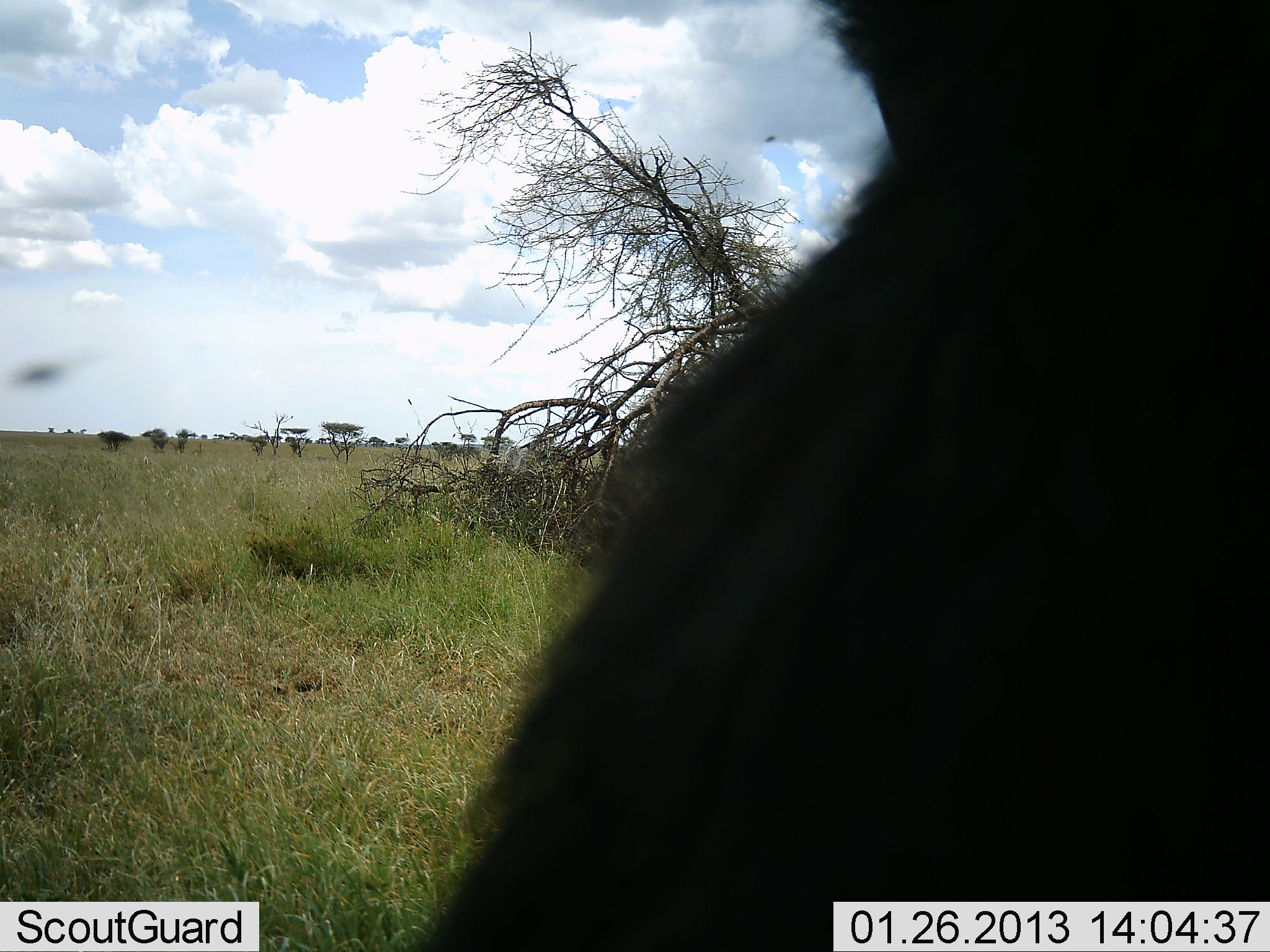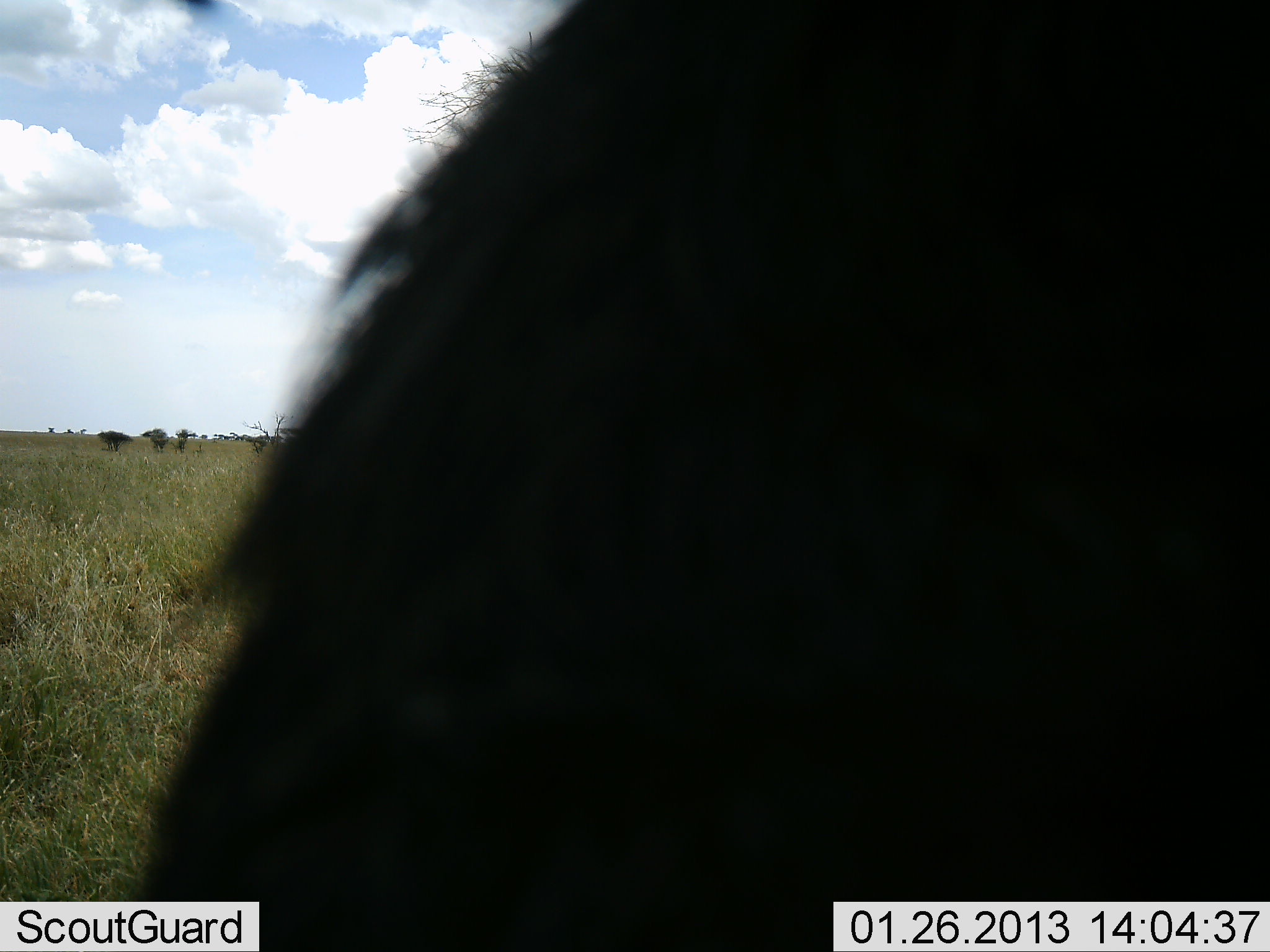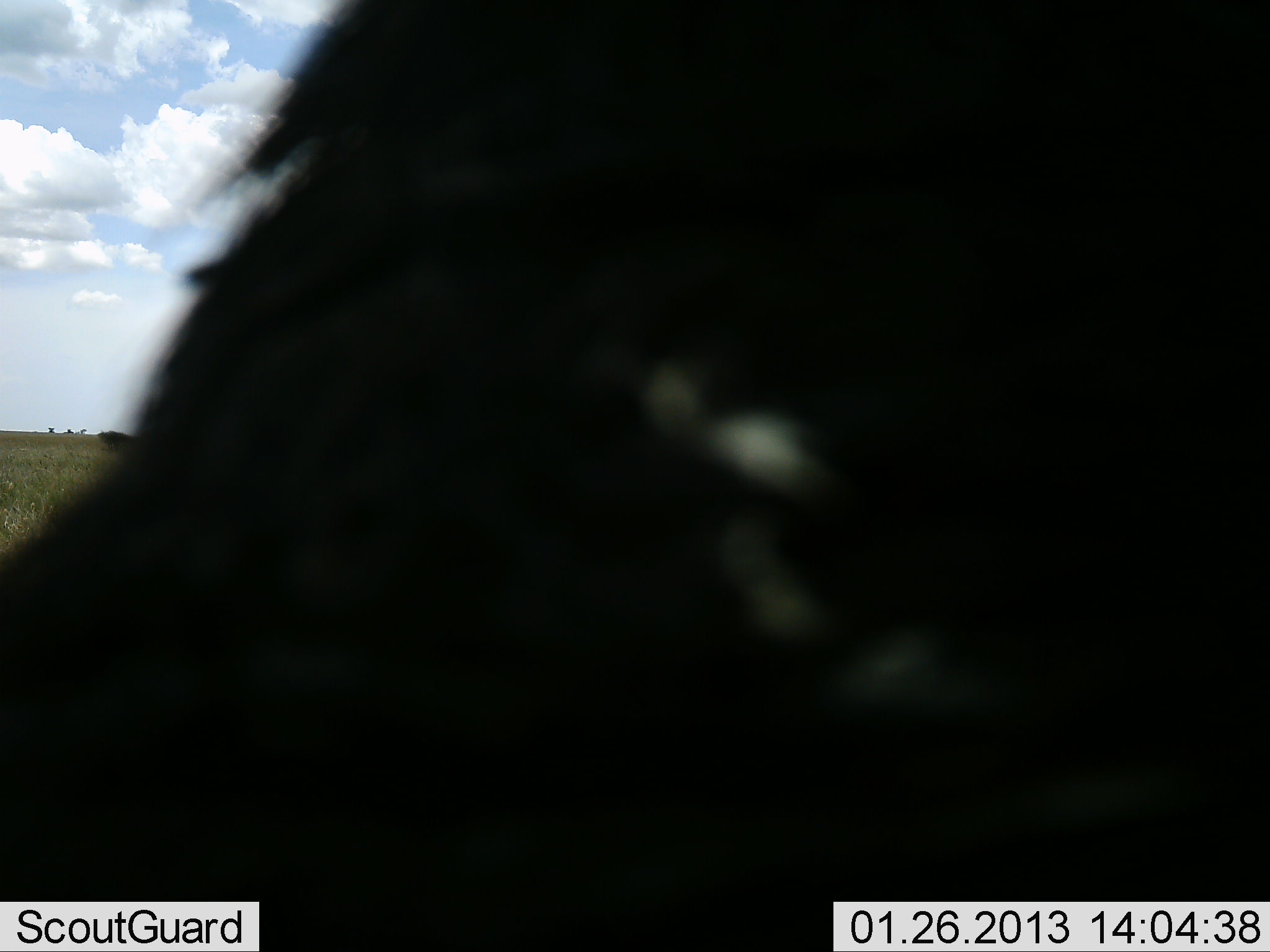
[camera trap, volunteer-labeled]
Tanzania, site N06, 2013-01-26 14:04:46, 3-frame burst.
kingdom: Animalia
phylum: Chordata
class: Mammalia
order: Artiodactyla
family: Bovidae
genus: Syncerus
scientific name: Syncerus caffer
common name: cape buffalo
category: buffalo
Buffalo (cape buffalo) (Syncerus caffer), count 1. Behavior (volunteer vote fractions): standing 50%, resting 0%, moving 50%, interacting 0%. Young present (vote fraction): 0%. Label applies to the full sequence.